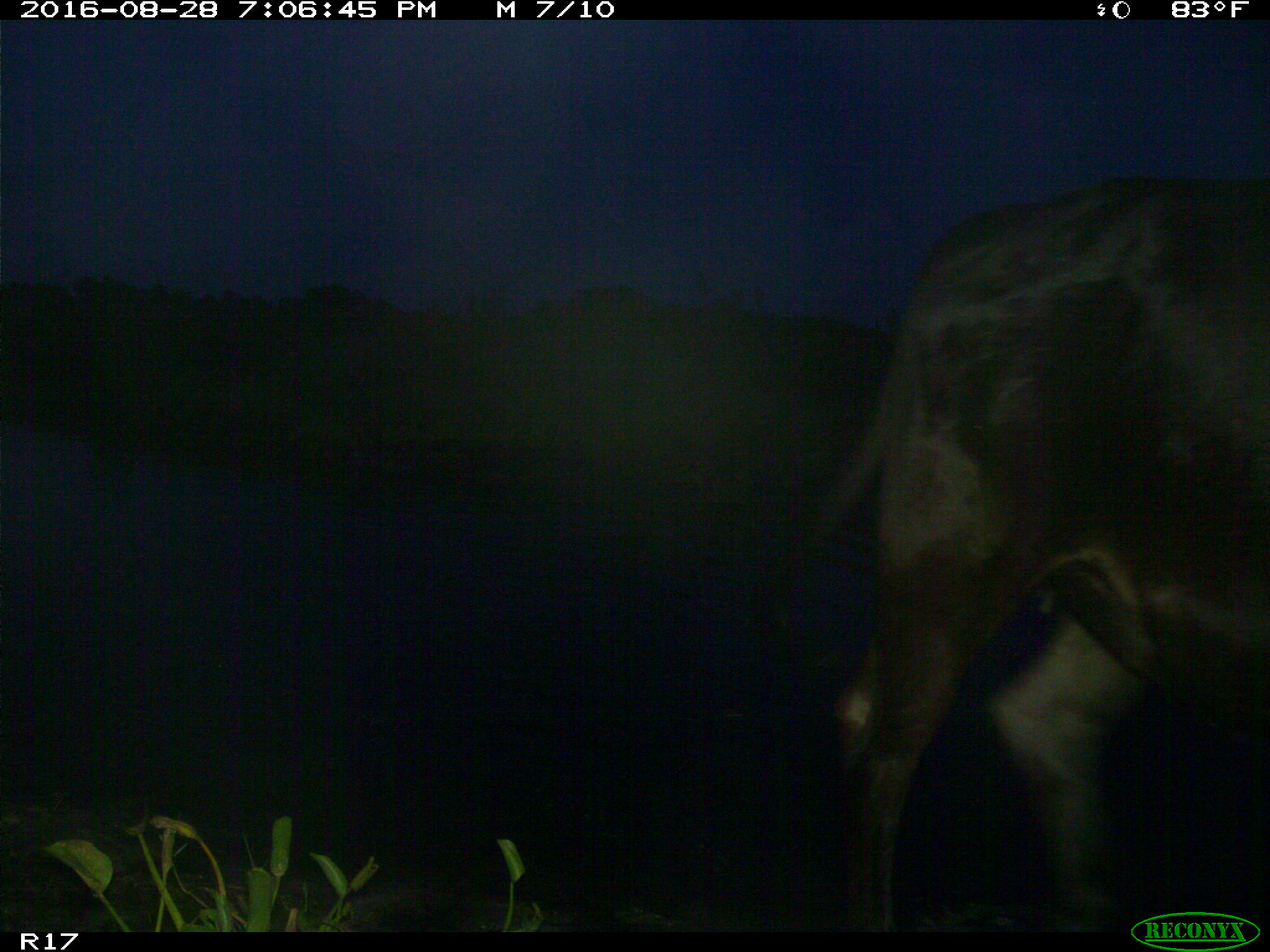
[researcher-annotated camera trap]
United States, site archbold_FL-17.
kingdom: Animalia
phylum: Chordata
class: Mammalia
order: Artiodactyla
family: Bovidae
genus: Bos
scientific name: Bos taurus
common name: domestic cow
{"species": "Bos taurus (domestic cow)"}